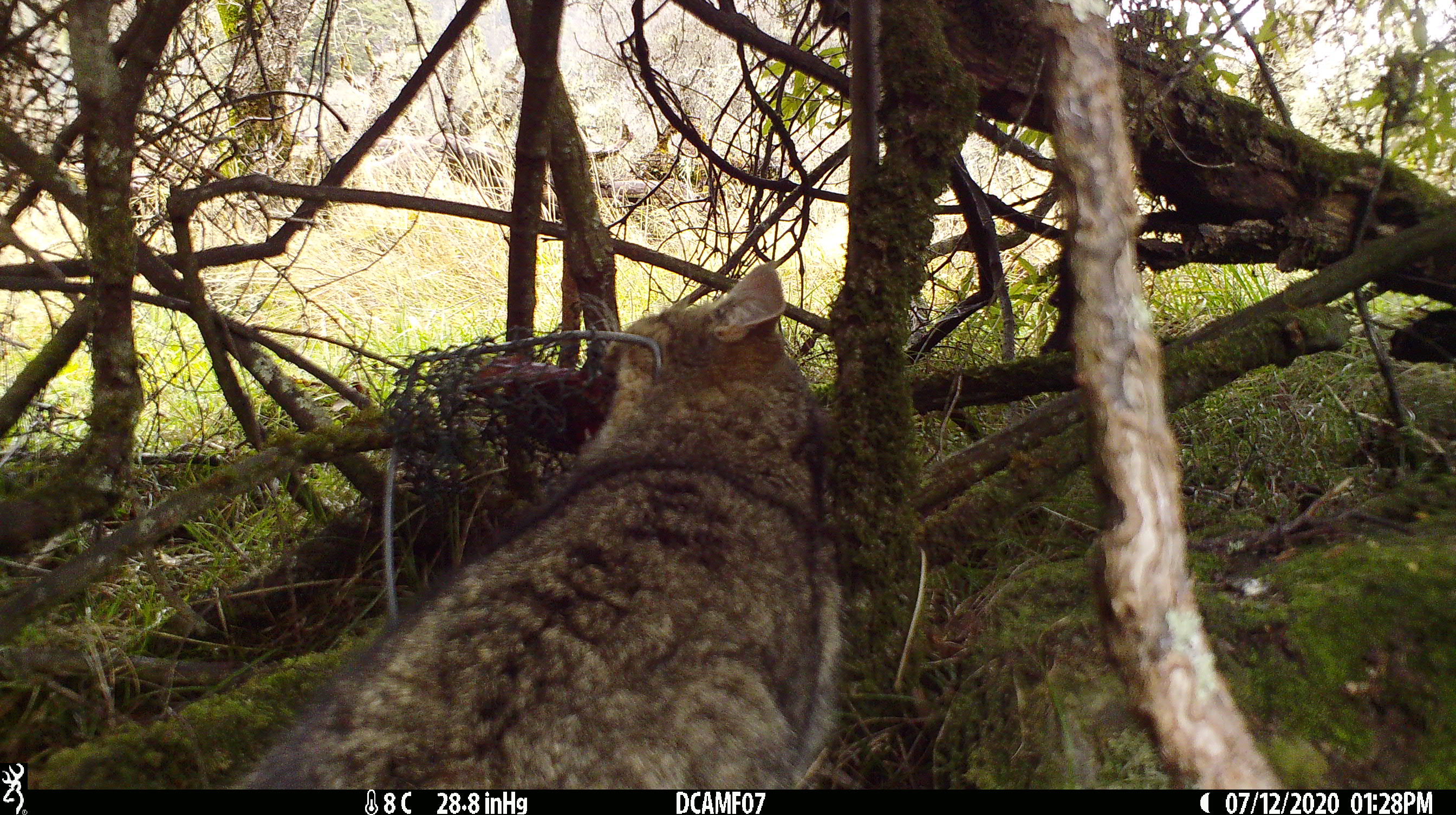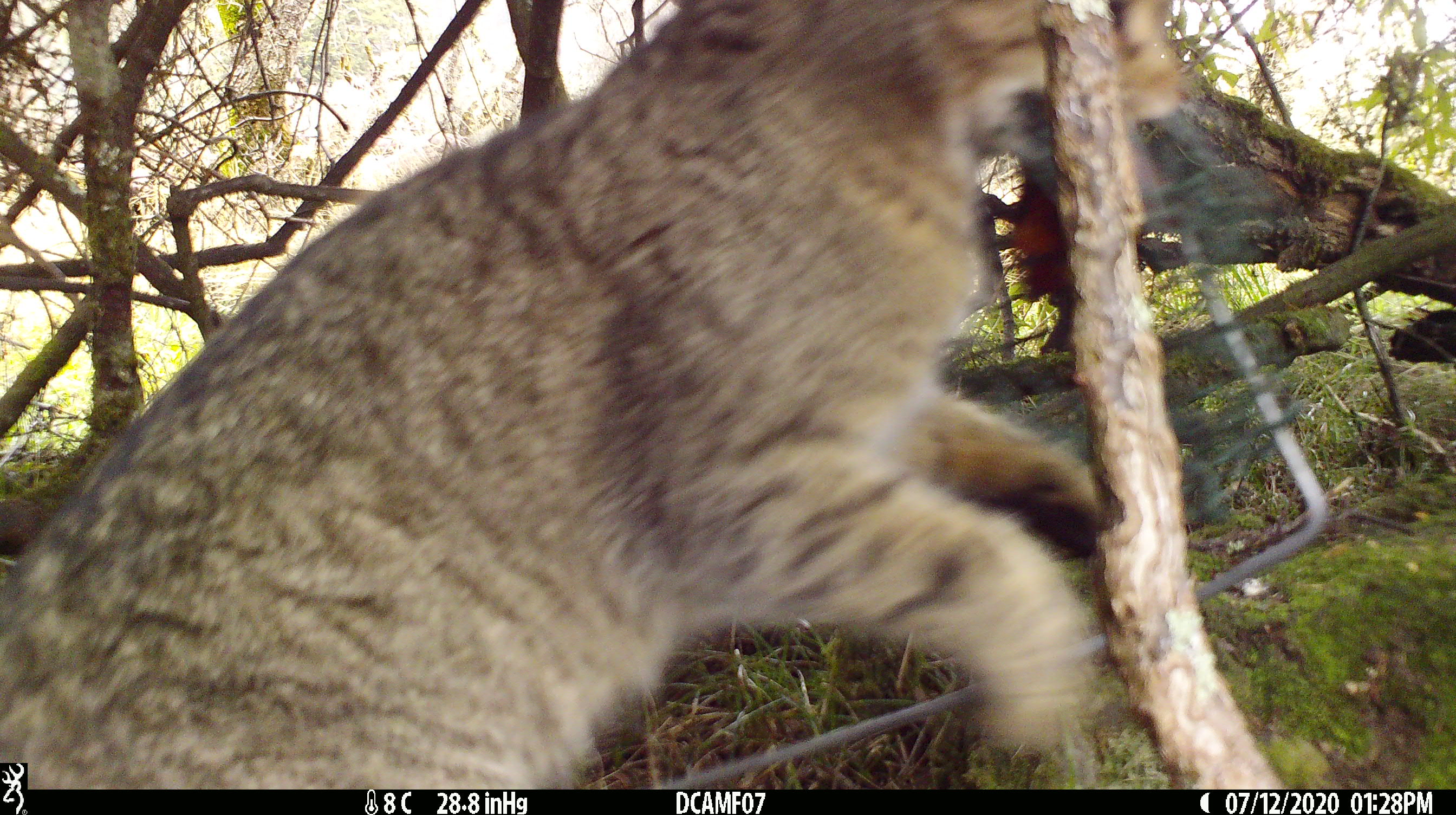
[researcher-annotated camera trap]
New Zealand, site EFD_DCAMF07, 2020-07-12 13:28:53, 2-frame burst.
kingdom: Animalia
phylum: Chordata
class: Mammalia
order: Carnivora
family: Felidae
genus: Felis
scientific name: Felis catus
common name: domestic cat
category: cat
Cat (domestic cat) (Felis catus).